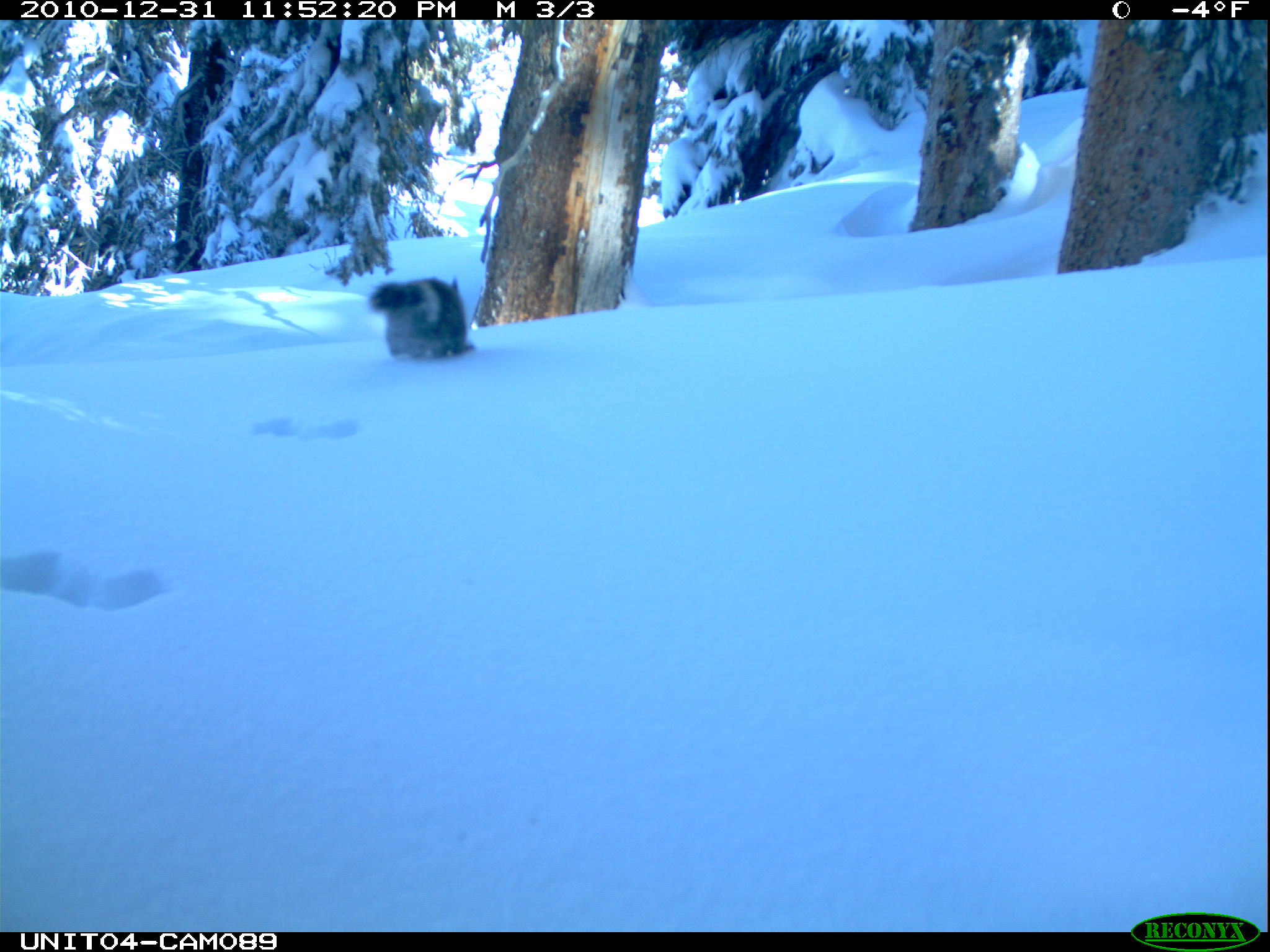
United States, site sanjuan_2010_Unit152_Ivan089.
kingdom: Animalia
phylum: Chordata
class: Mammalia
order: Rodentia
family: Sciuridae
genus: Tamiasciurus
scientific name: Tamiasciurus hudsonicus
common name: american red squirrel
Tamiasciurus hudsonicus (american red squirrel).